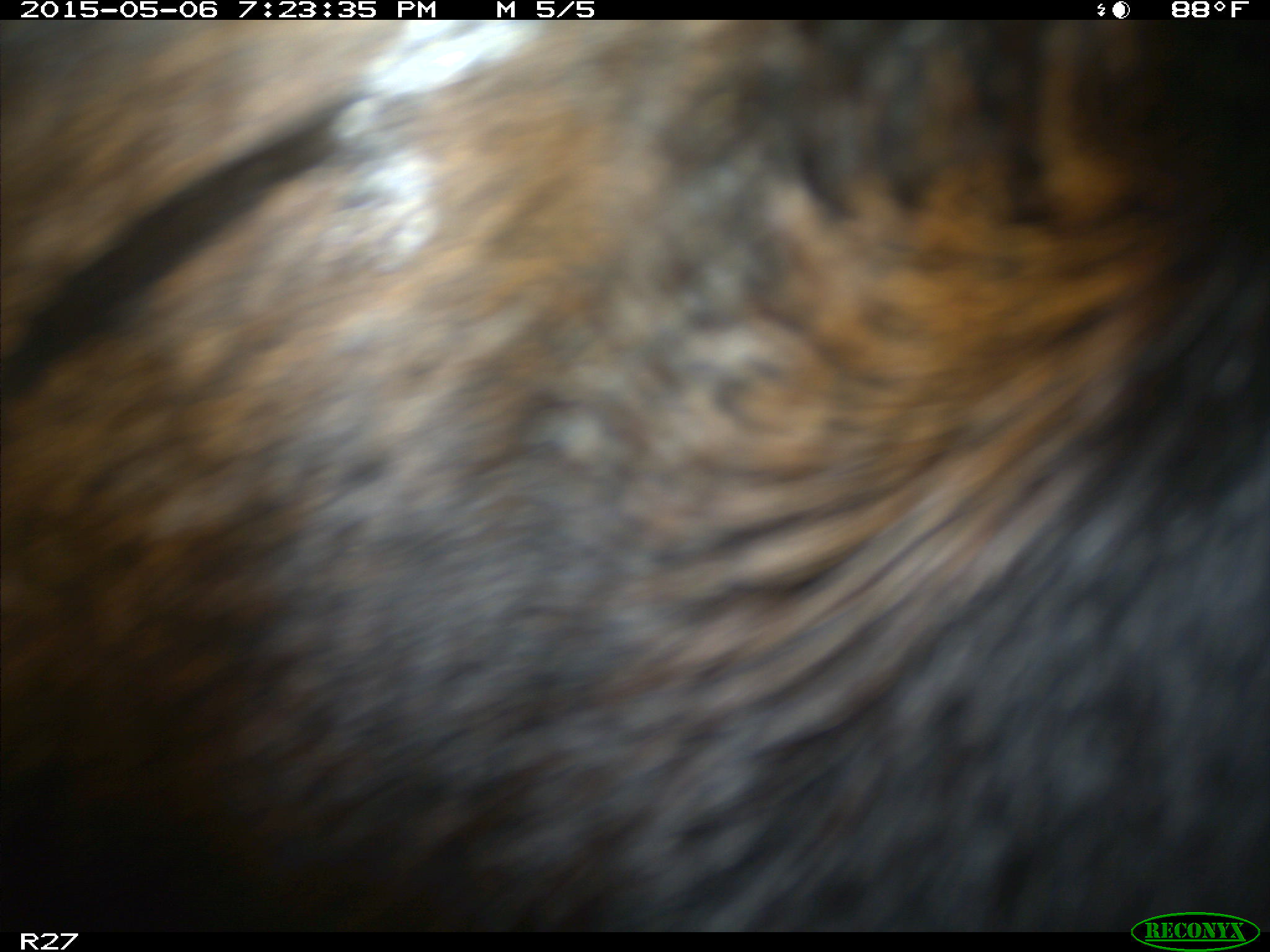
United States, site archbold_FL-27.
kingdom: Animalia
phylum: Chordata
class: Mammalia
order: Artiodactyla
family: Bovidae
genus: Bos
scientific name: Bos taurus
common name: domestic cow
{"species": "Bos taurus (domestic cow)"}